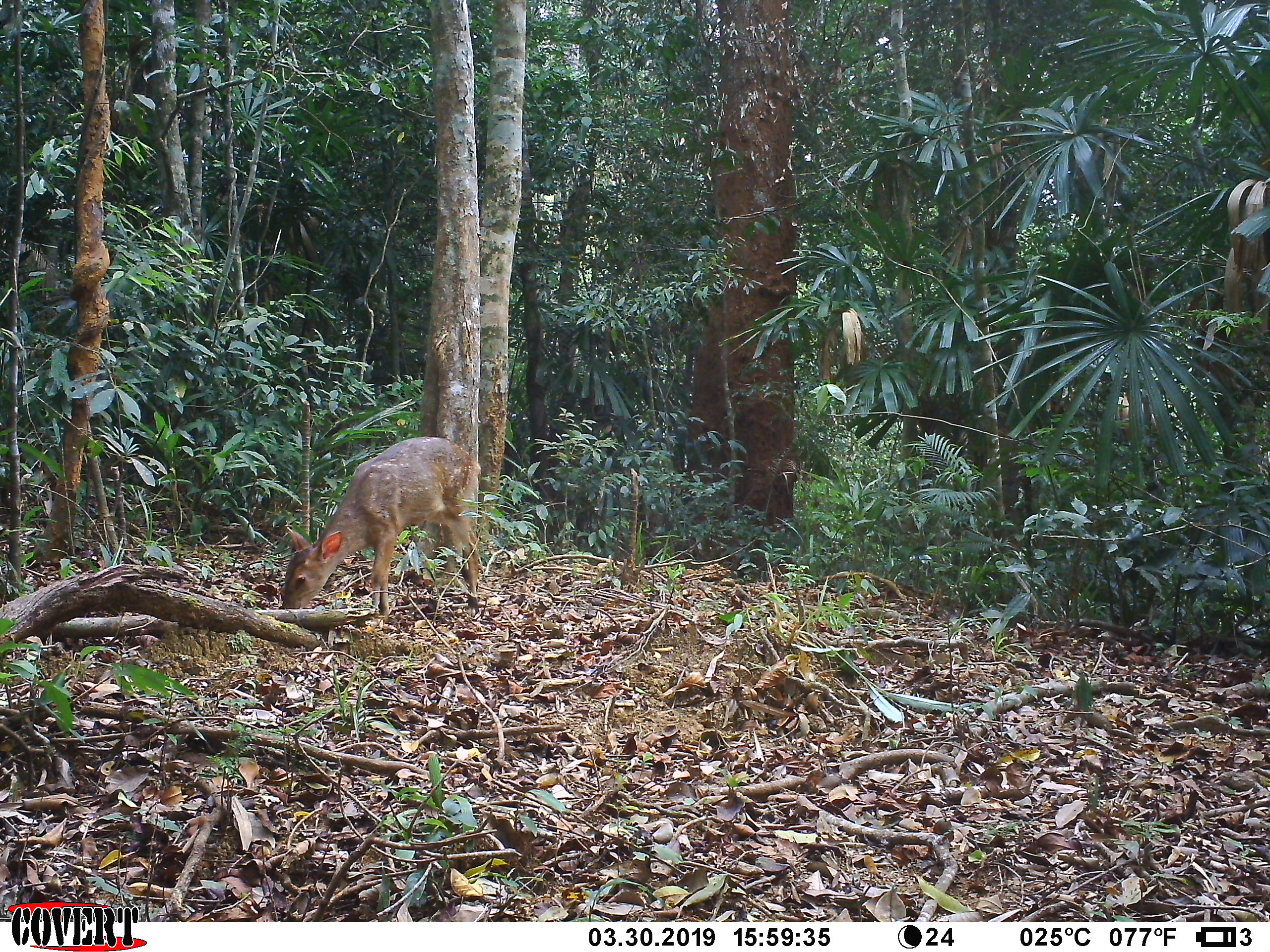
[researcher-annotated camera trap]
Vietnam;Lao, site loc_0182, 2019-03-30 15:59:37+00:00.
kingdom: Animalia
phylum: Chordata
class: Mammalia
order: Artiodactyla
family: Cervidae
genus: Muntiacus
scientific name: Muntiacus vuquangensis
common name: large-antlered muntjac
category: large antlered muntjac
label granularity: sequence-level